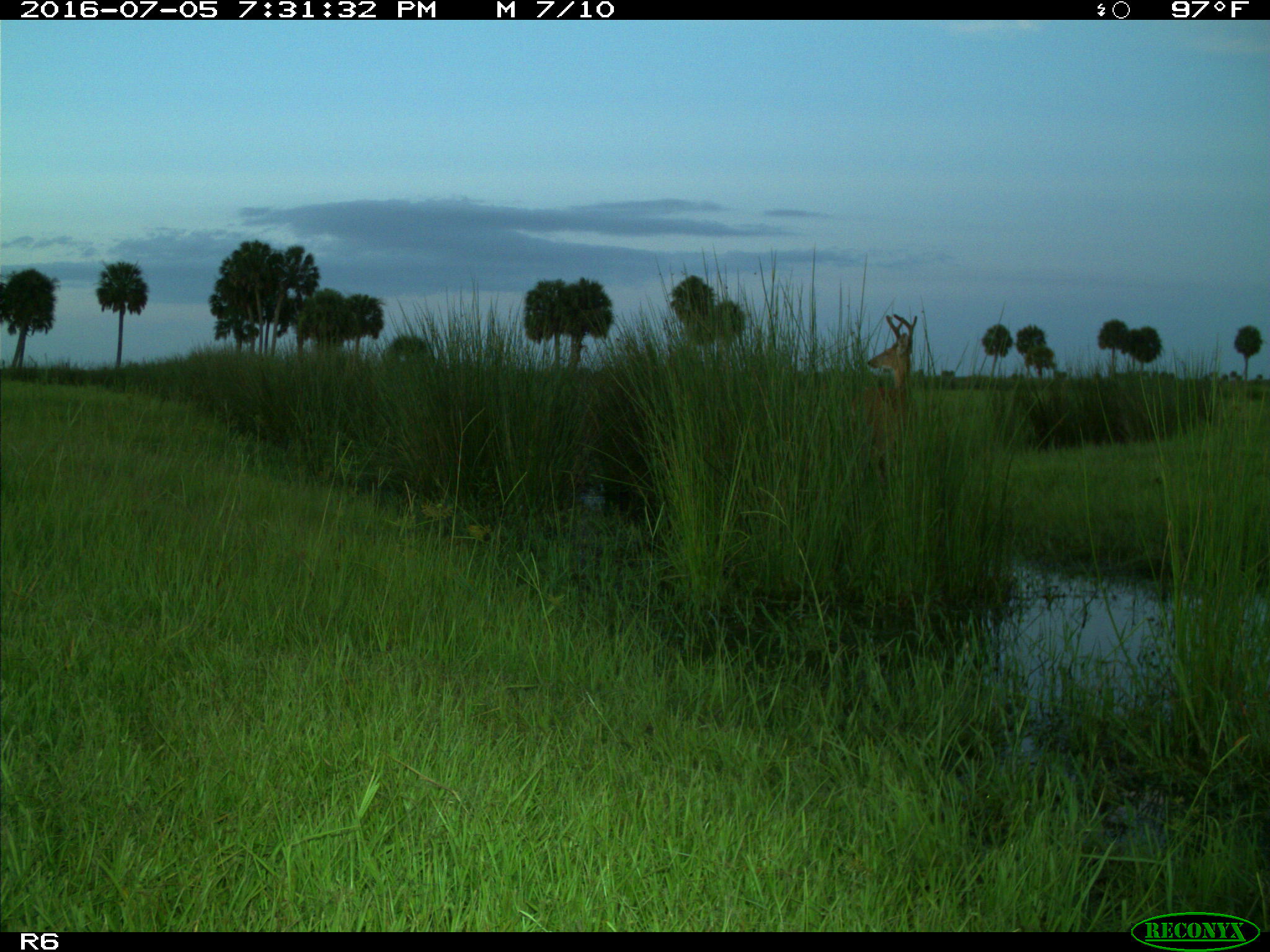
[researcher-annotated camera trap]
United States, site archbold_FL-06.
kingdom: Animalia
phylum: Chordata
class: Mammalia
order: Artiodactyla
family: Cervidae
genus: Odocoileus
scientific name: Odocoileus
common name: deer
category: unidentified deer